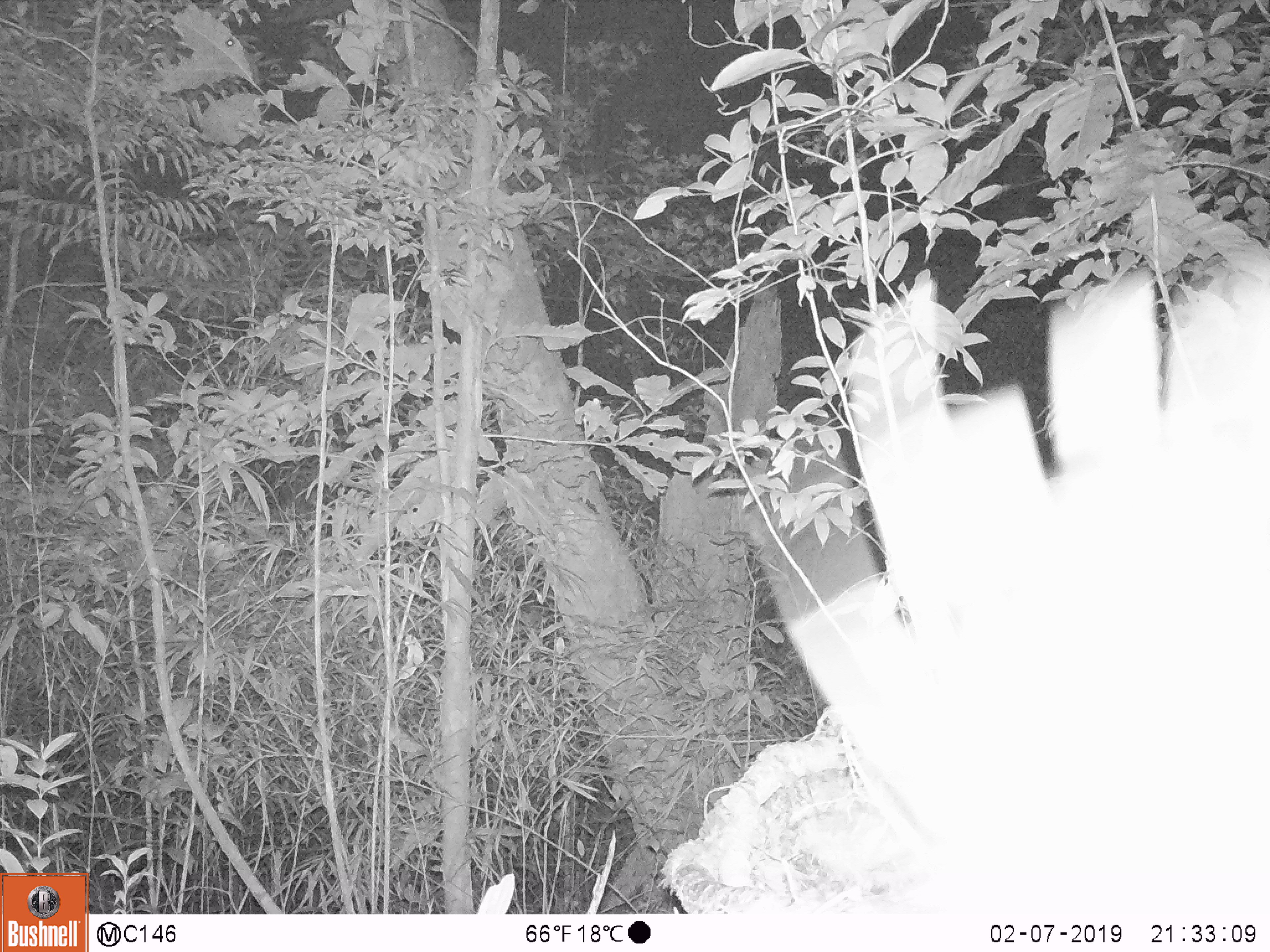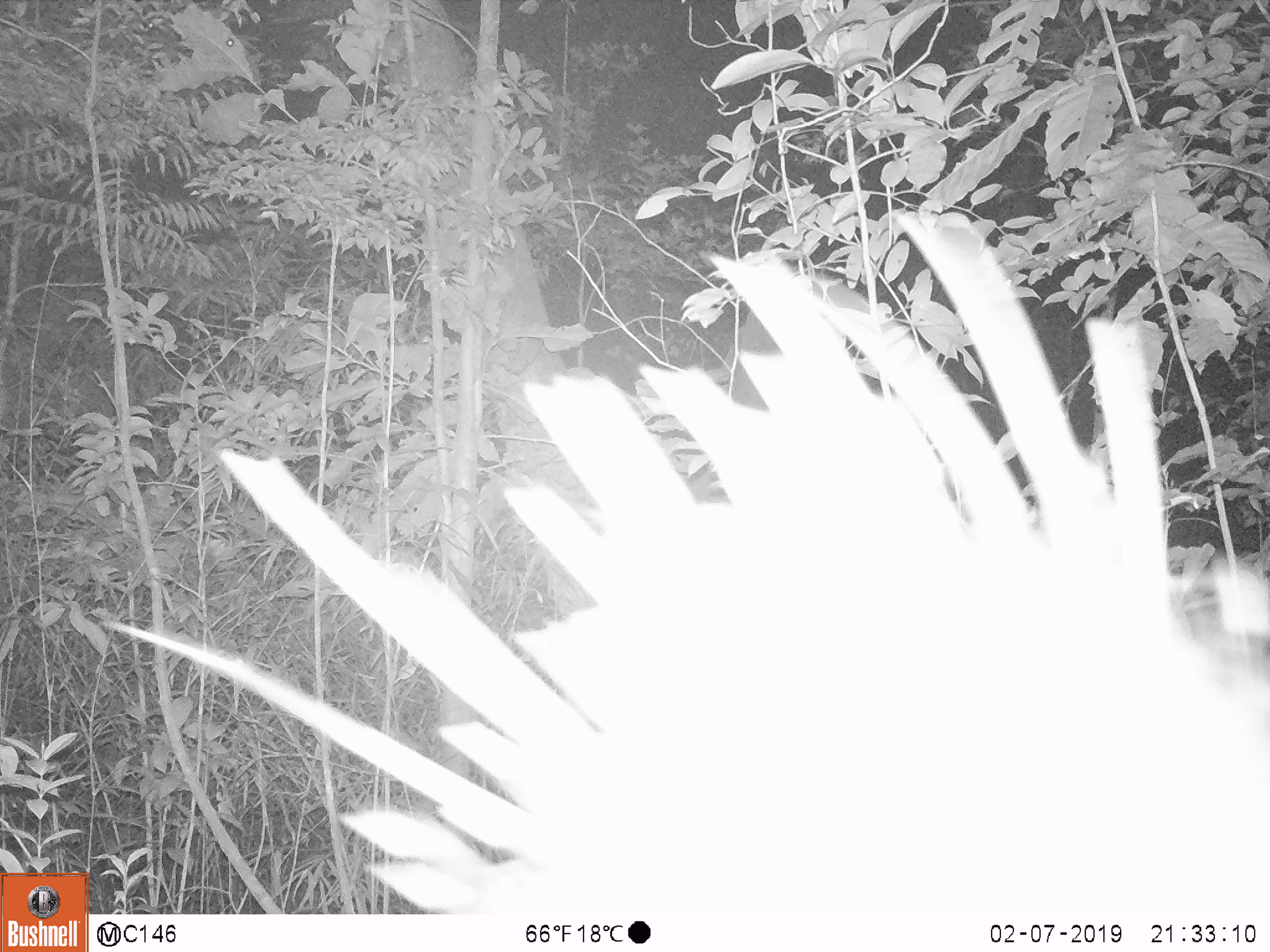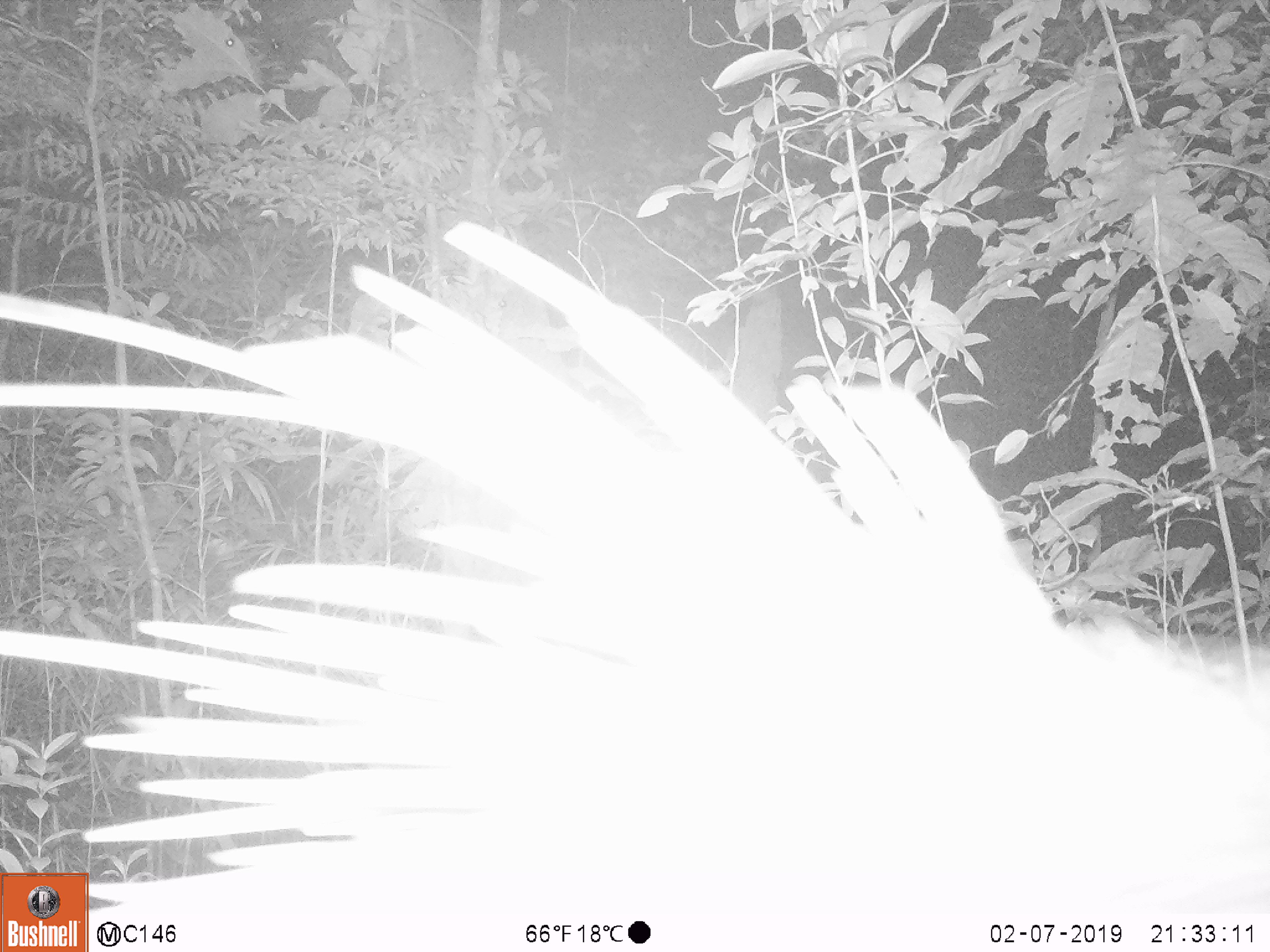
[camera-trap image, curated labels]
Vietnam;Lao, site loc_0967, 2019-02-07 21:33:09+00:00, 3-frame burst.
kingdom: Animalia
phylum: Chordata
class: Mammalia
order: Rodentia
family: Hystricidae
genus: Hystrix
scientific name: Hystrix brachyura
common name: malayan porcupine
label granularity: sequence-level